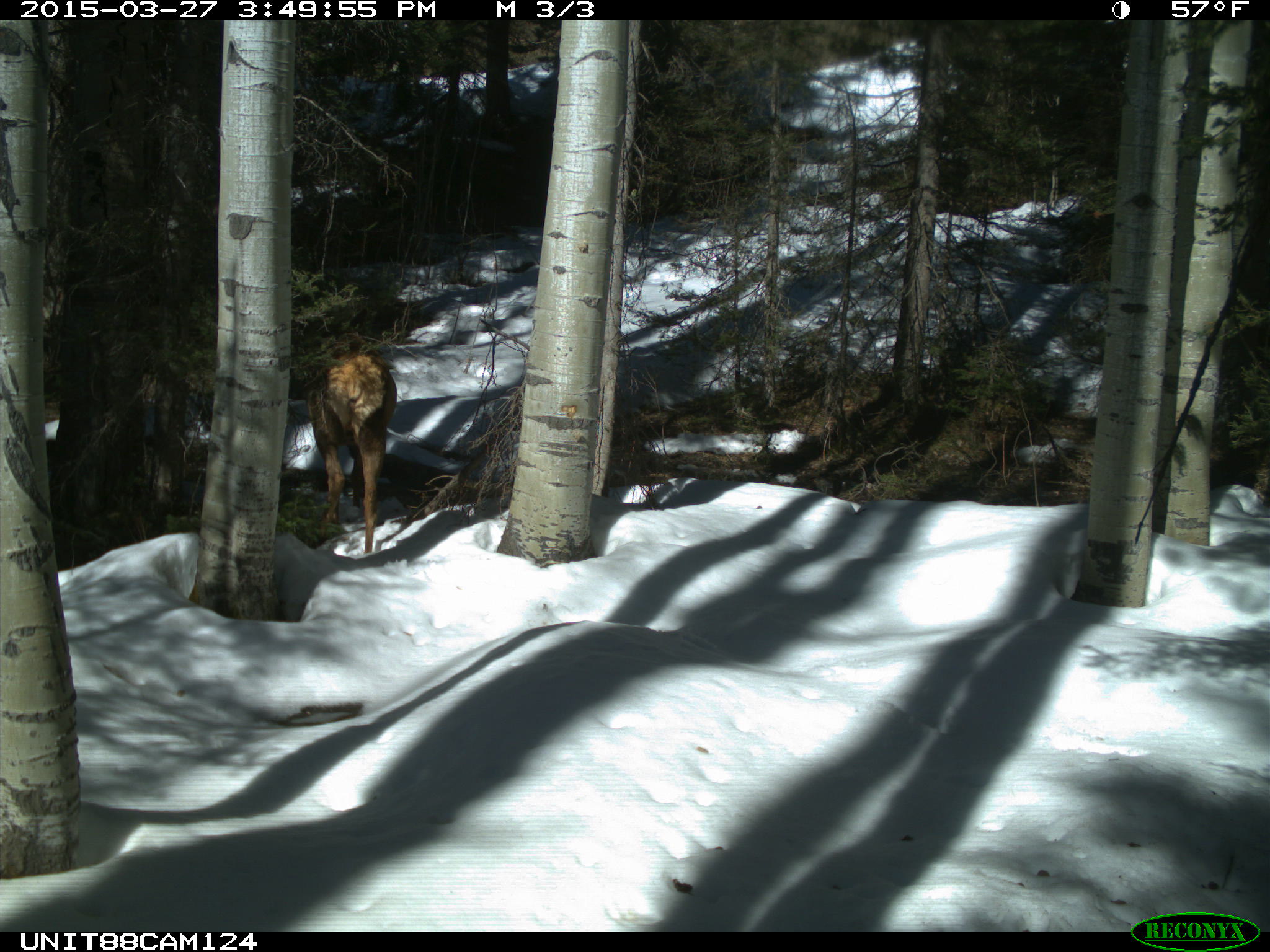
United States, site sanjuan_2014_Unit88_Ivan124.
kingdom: Animalia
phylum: Chordata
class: Mammalia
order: Artiodactyla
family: Cervidae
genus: Cervus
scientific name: Cervus elaphus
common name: red deer